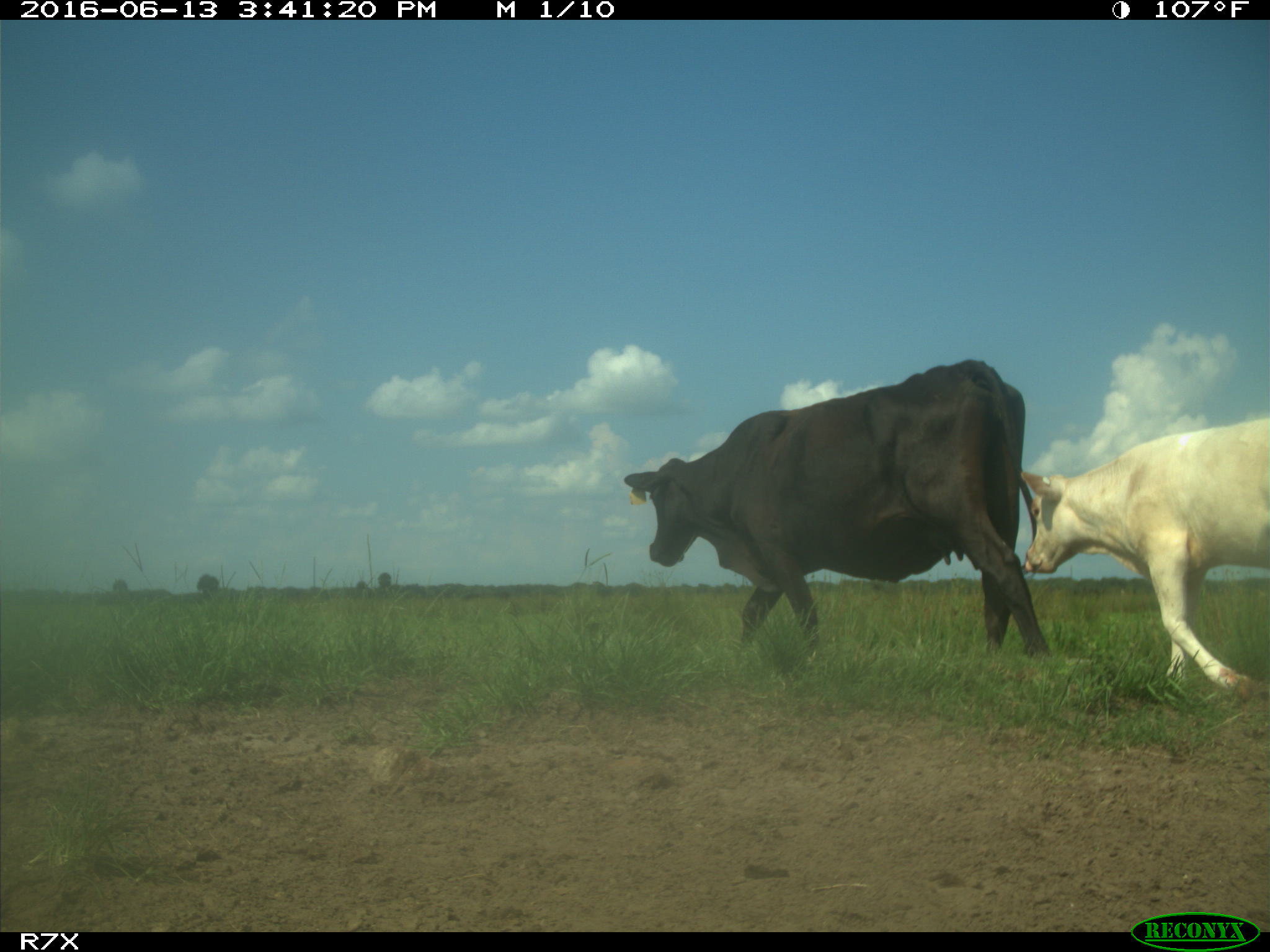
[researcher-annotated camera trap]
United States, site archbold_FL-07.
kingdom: Animalia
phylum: Chordata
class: Mammalia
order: Artiodactyla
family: Bovidae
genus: Bos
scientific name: Bos taurus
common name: domestic cow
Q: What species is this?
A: Bos taurus (domestic cow).